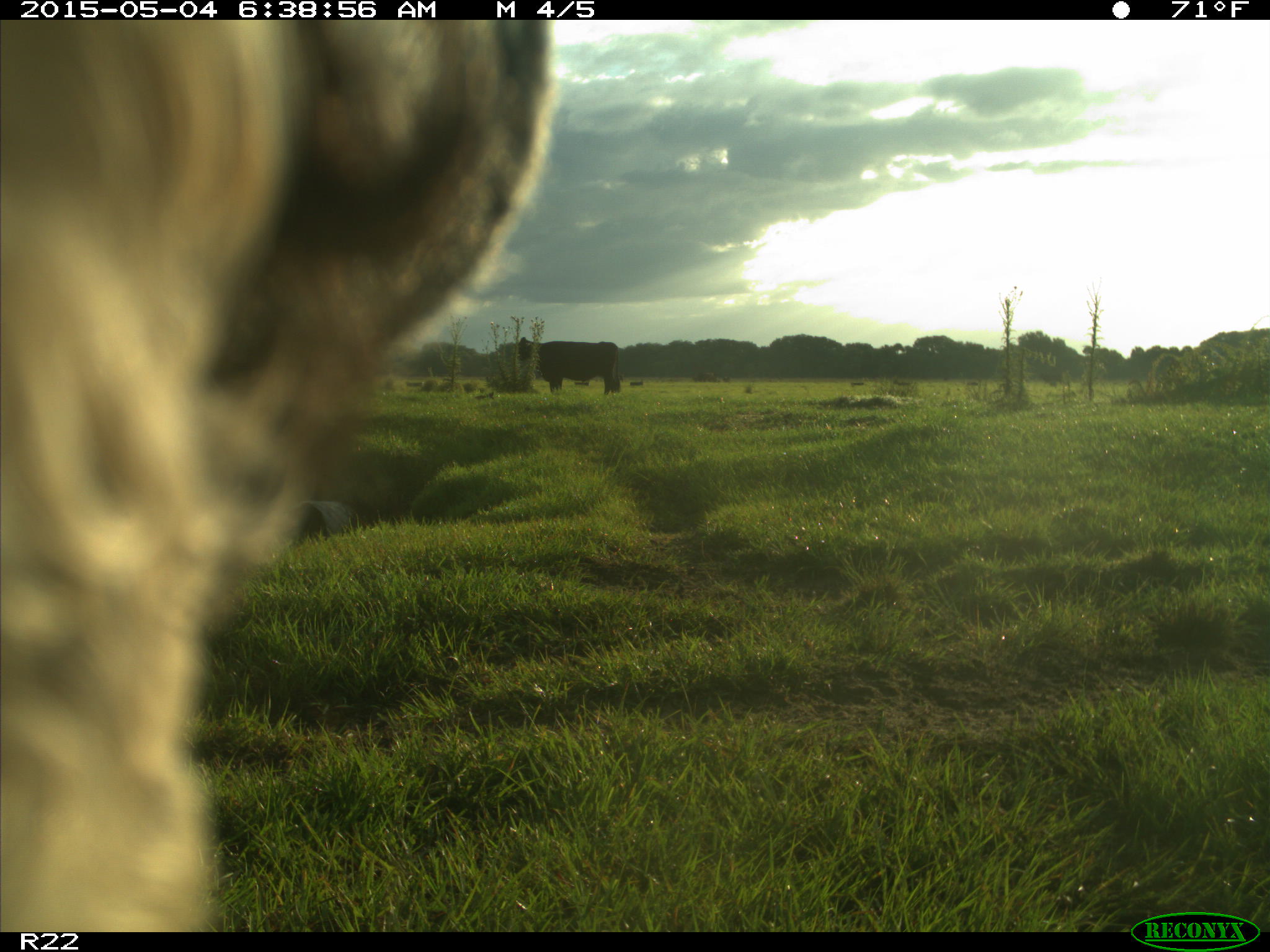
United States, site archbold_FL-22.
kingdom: Animalia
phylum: Chordata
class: Mammalia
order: Artiodactyla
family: Bovidae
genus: Bos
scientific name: Bos taurus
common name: domestic cow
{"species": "Bos taurus (domestic cow)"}